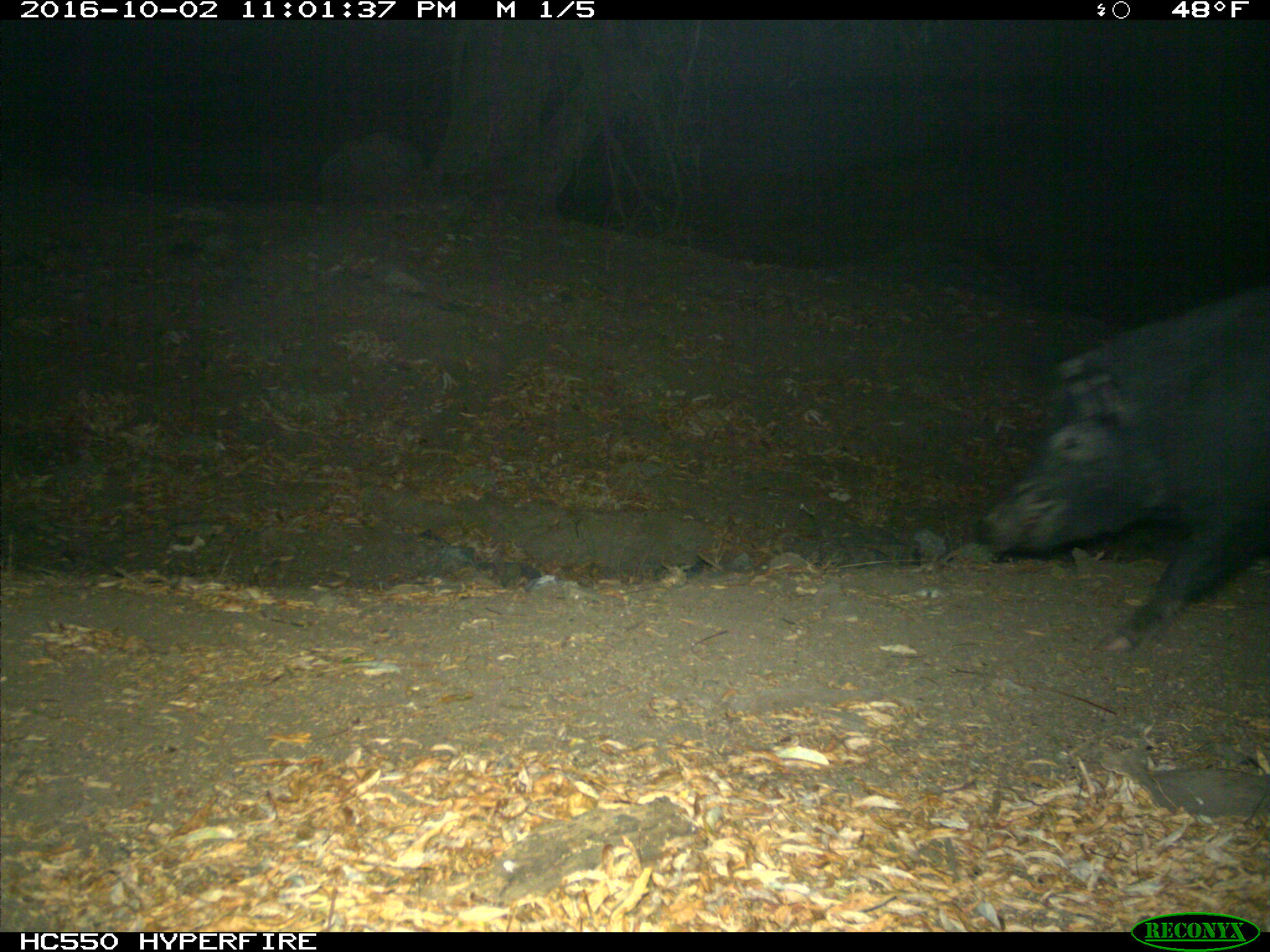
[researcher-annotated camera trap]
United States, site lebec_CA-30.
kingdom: Animalia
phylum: Chordata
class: Mammalia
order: Artiodactyla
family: Suidae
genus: Sus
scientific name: Sus scrofa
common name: wild boar